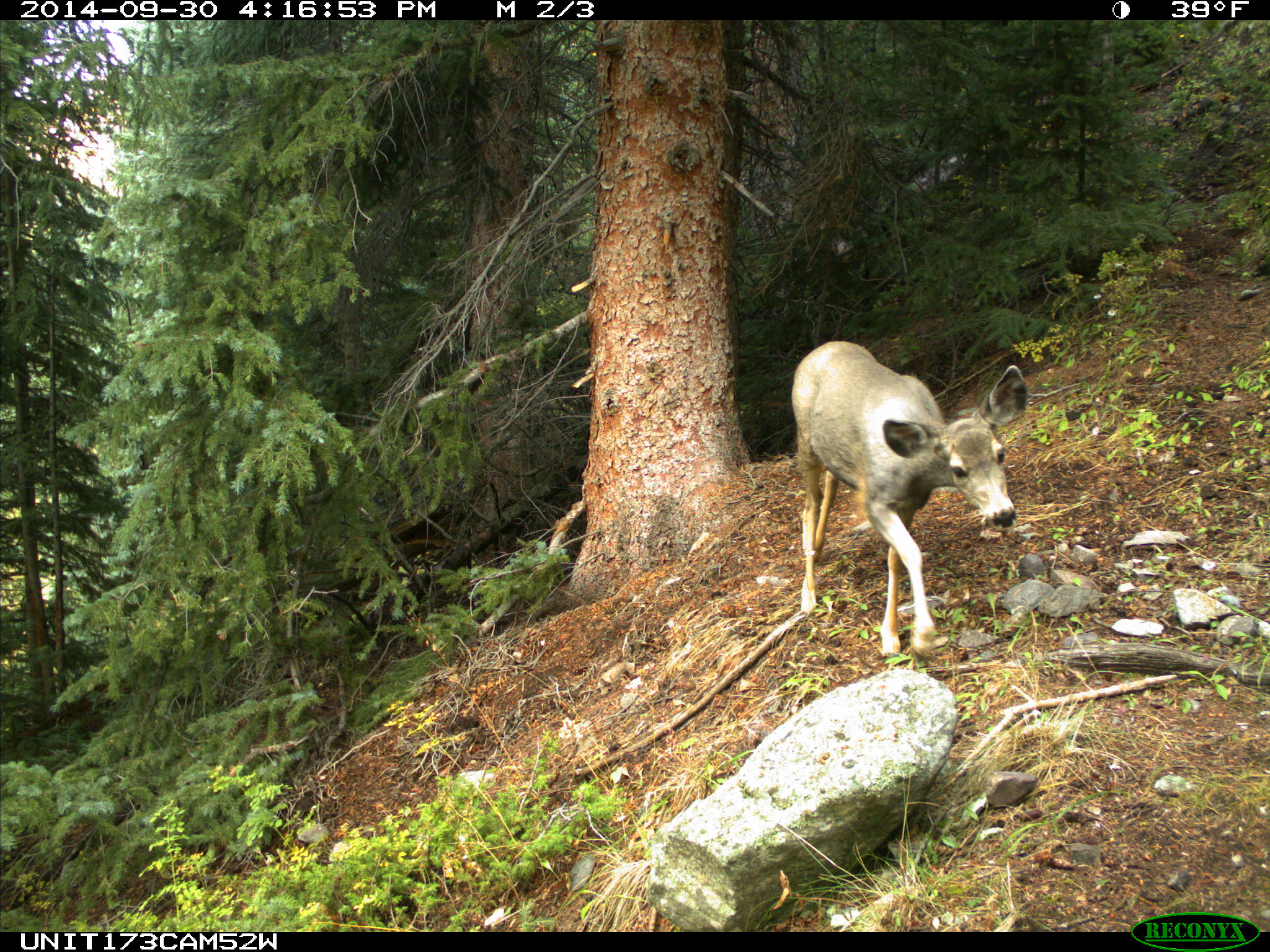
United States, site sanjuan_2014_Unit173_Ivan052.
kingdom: Animalia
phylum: Chordata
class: Mammalia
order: Artiodactyla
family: Cervidae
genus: Odocoileus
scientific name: Odocoileus hemionus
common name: mule deer